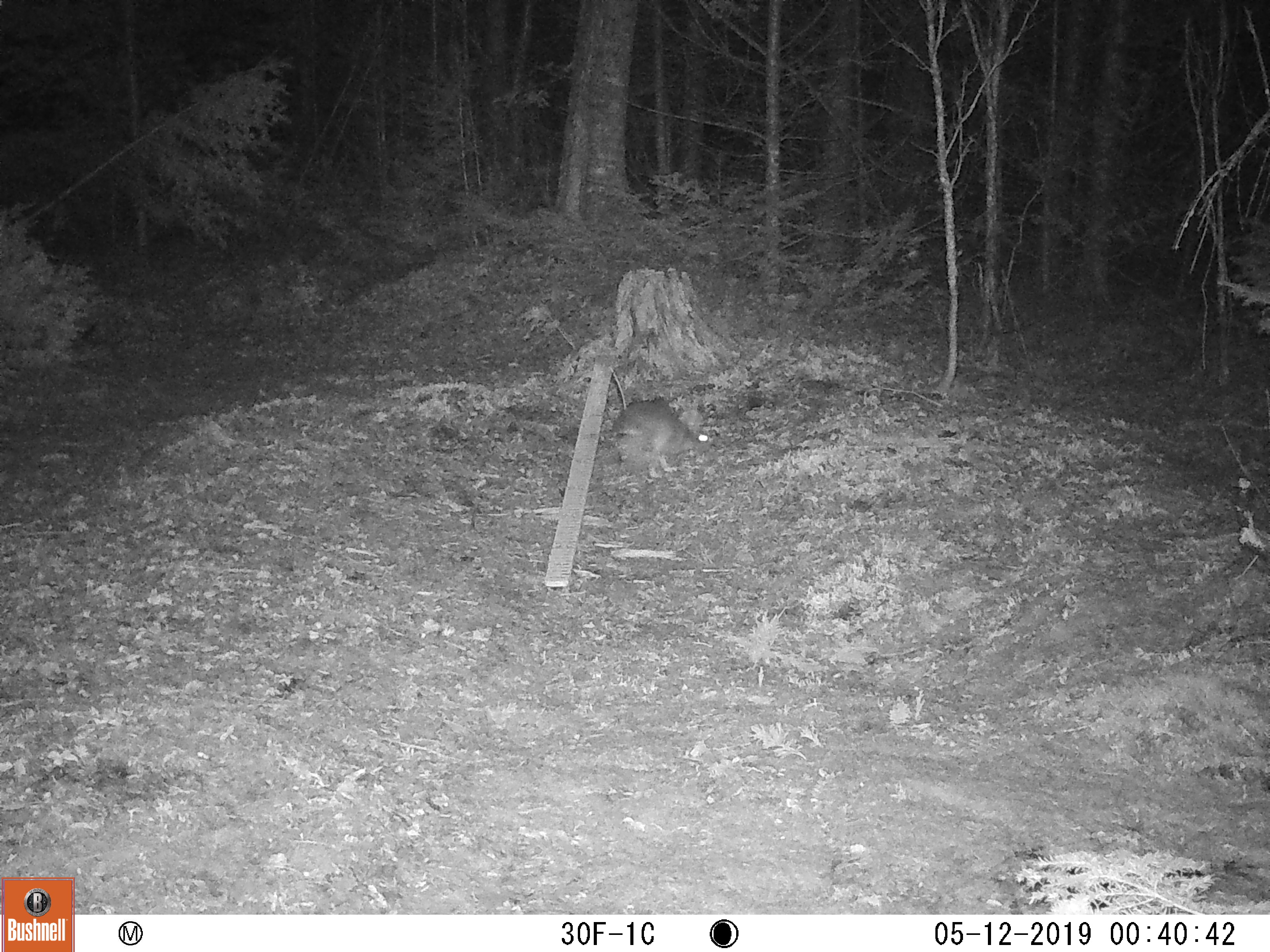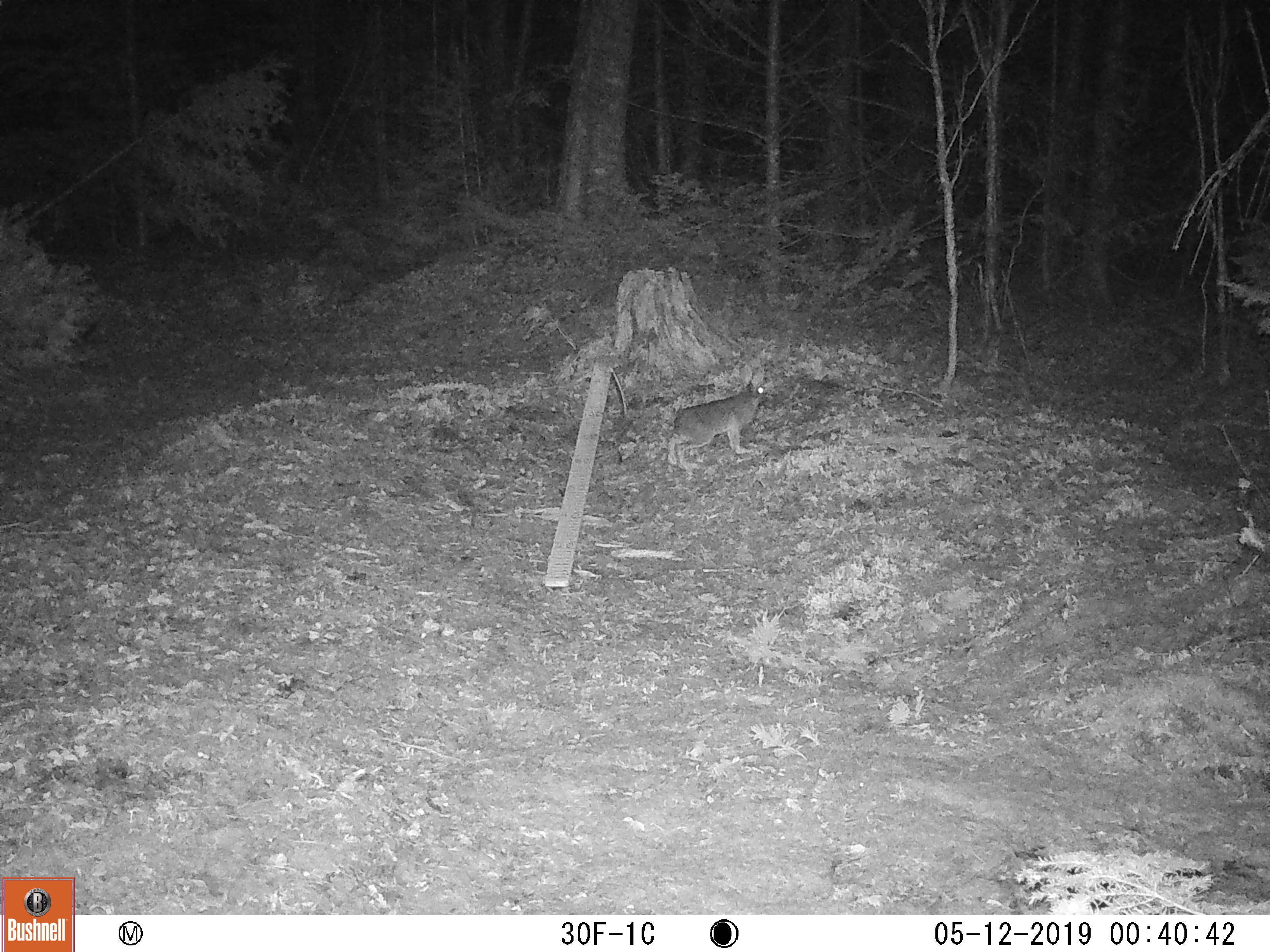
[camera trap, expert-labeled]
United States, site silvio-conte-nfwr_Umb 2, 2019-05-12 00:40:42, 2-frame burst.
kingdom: Animalia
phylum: Chordata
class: Mammalia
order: Lagomorpha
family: Leporidae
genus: Lepus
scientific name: Lepus americanus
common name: snowshoe hare